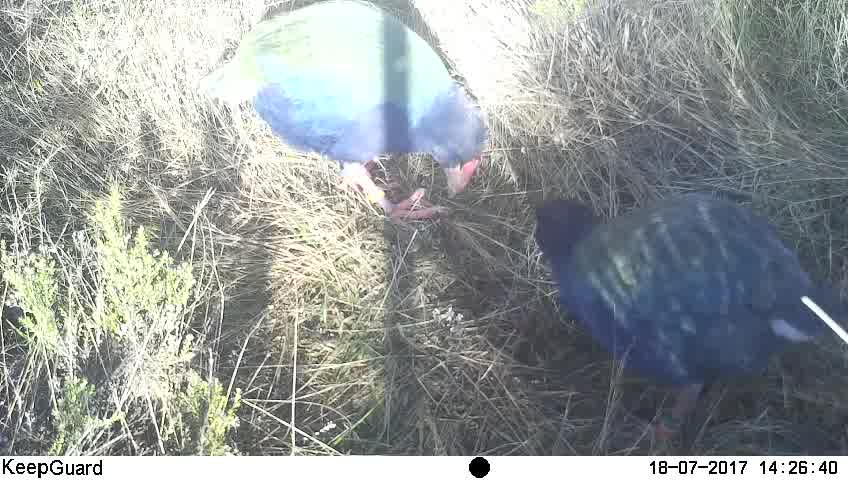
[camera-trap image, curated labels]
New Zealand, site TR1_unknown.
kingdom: Animalia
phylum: Chordata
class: Aves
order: Gruiformes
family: Rallidae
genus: Porphyrio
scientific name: Porphyrio mantelli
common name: takahe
Takahe (Porphyrio mantelli).